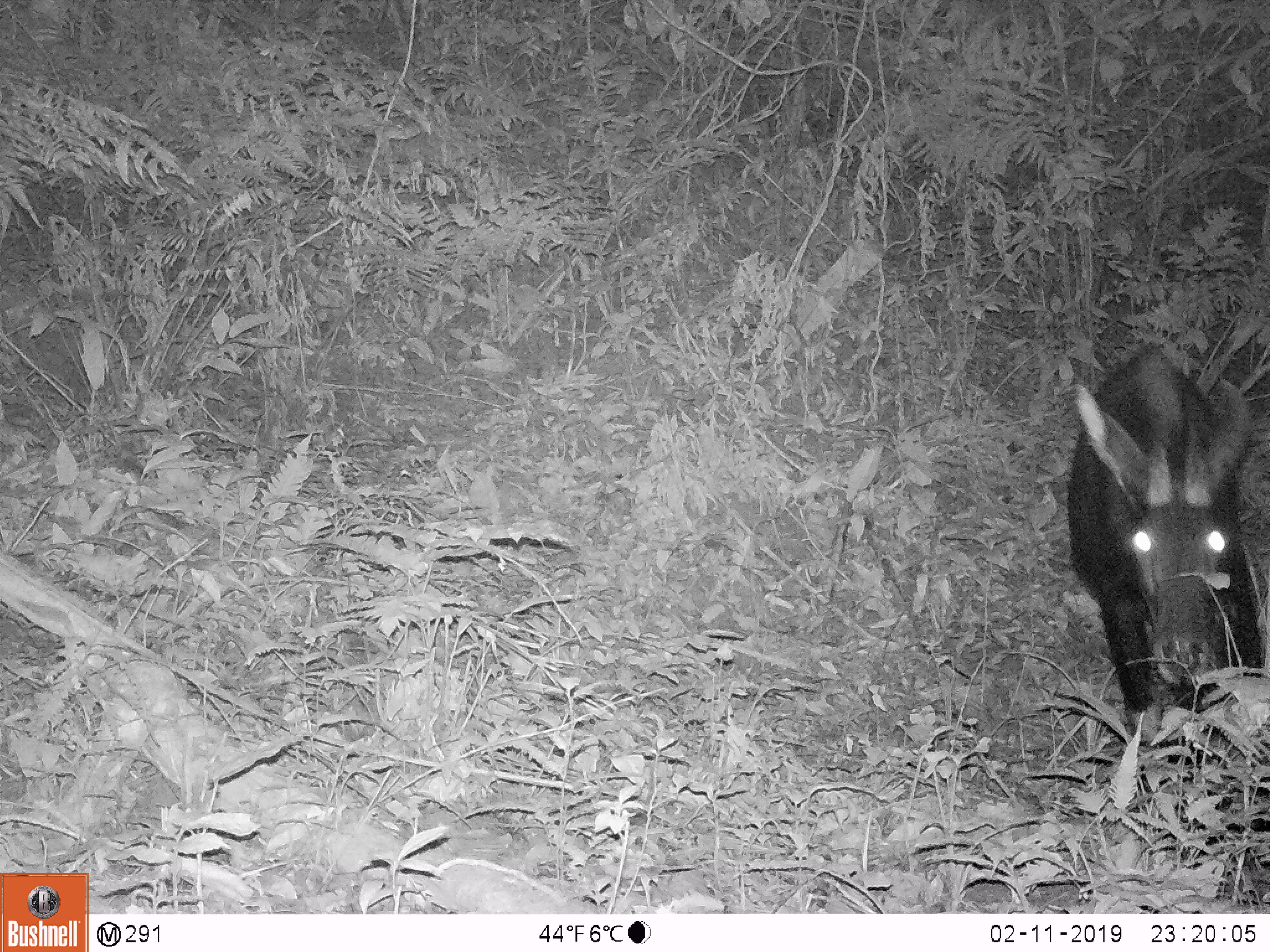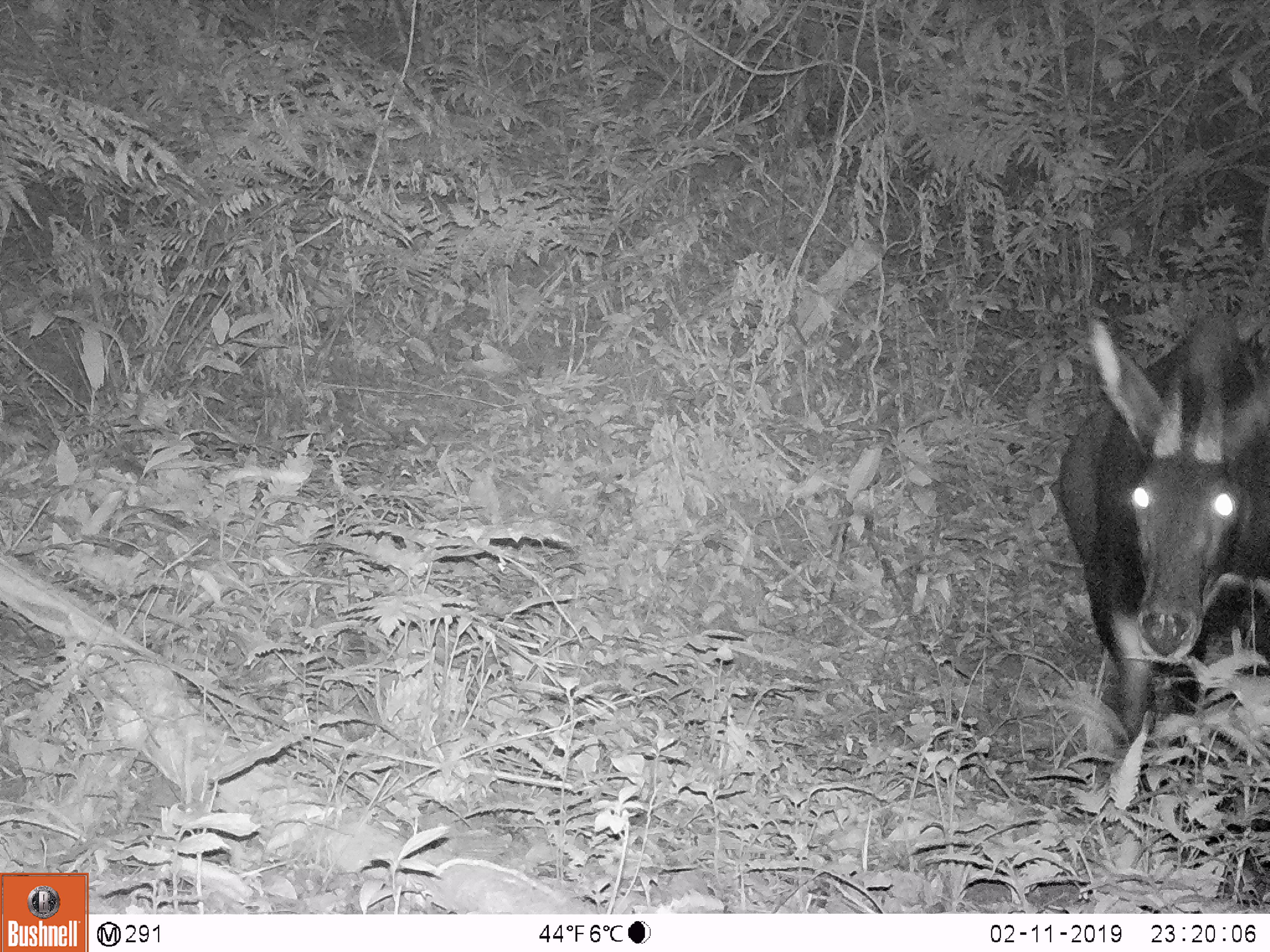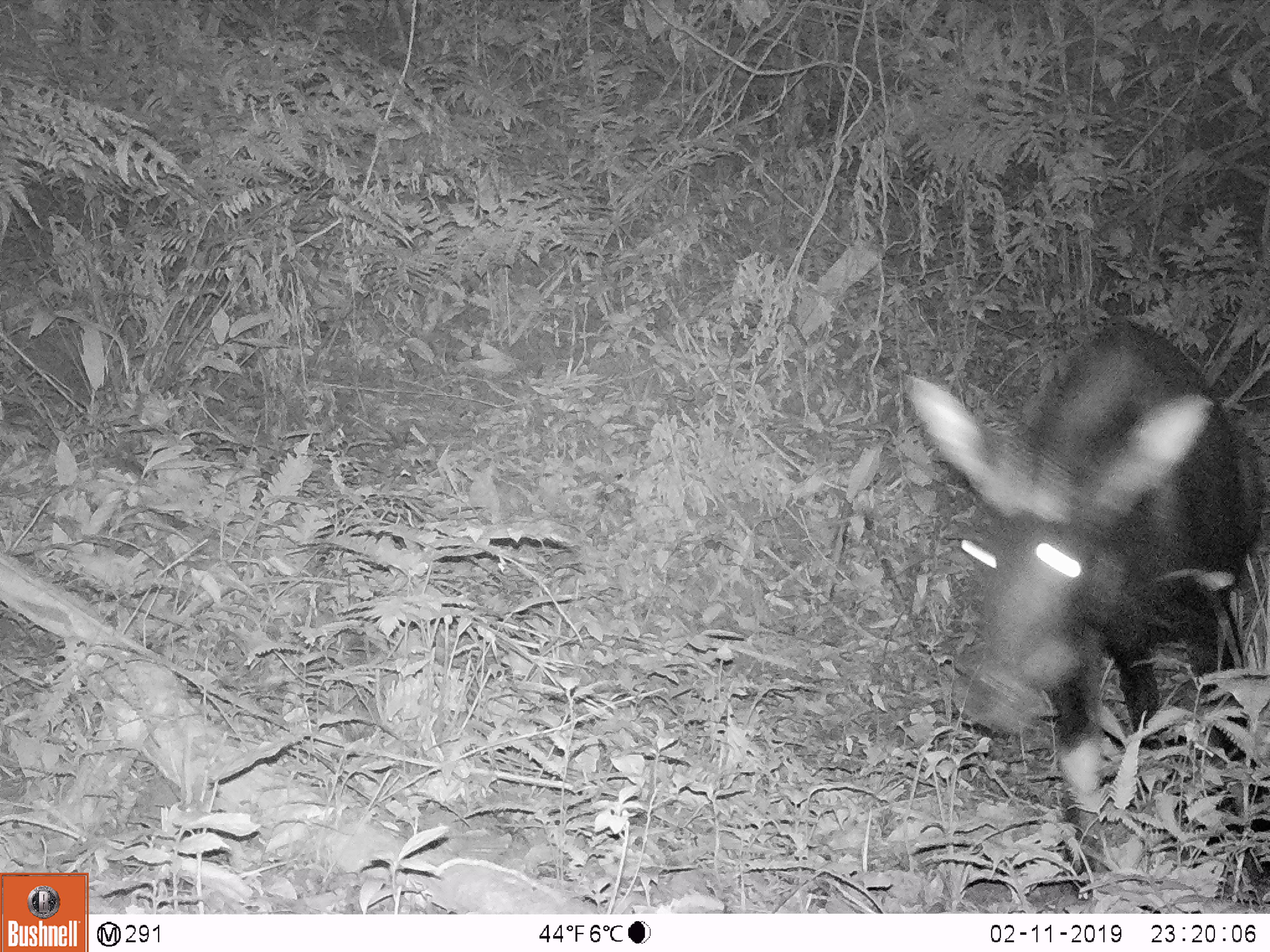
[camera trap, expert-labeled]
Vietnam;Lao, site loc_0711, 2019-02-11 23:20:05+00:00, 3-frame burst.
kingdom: Animalia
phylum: Chordata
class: Mammalia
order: Artiodactyla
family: Bovidae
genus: Capricornis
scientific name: Capricornis sumatraensis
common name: chinese serow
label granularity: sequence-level